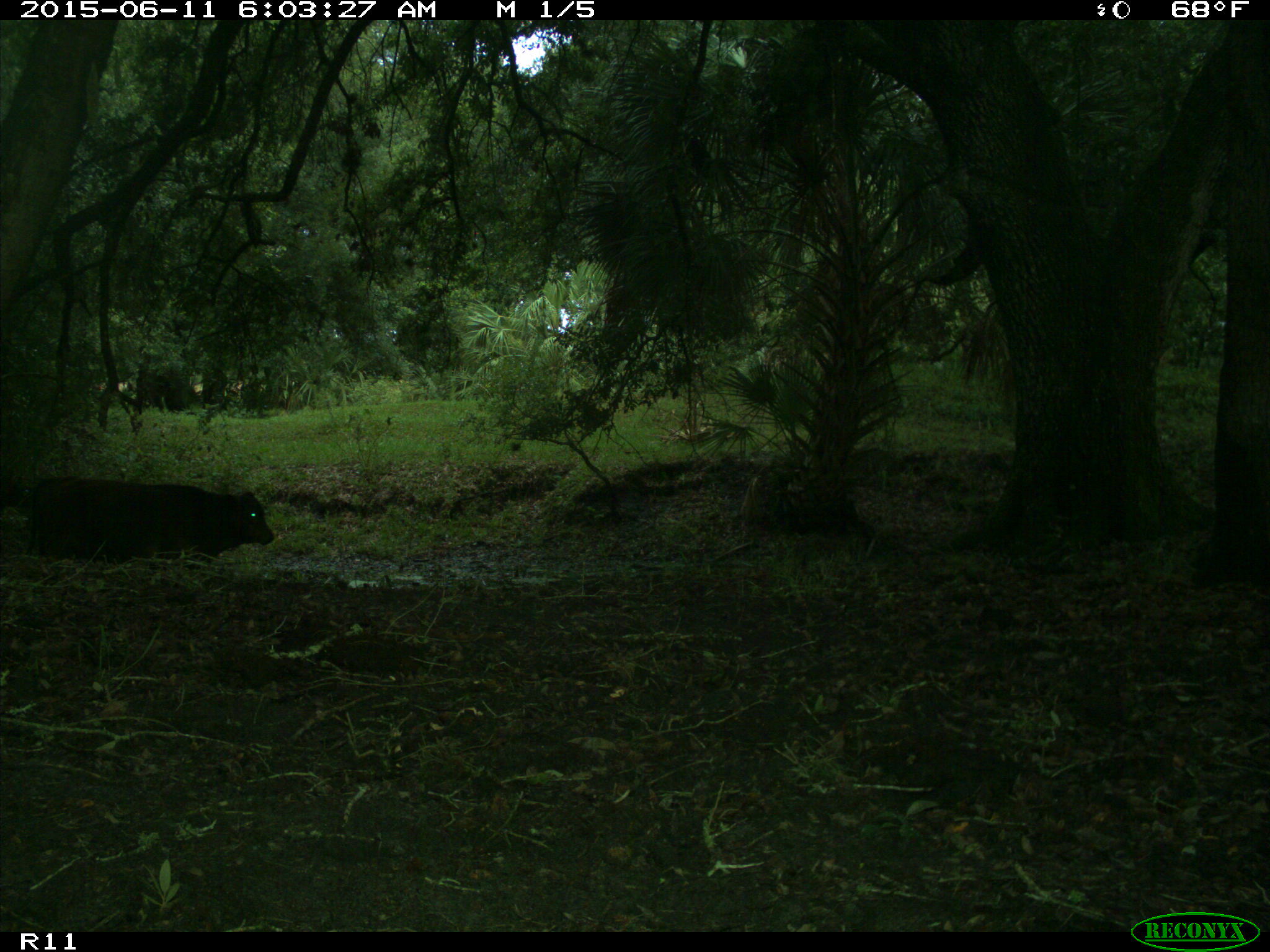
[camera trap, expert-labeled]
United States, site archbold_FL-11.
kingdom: Animalia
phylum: Chordata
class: Mammalia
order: Artiodactyla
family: Bovidae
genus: Bos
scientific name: Bos taurus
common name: domestic cow